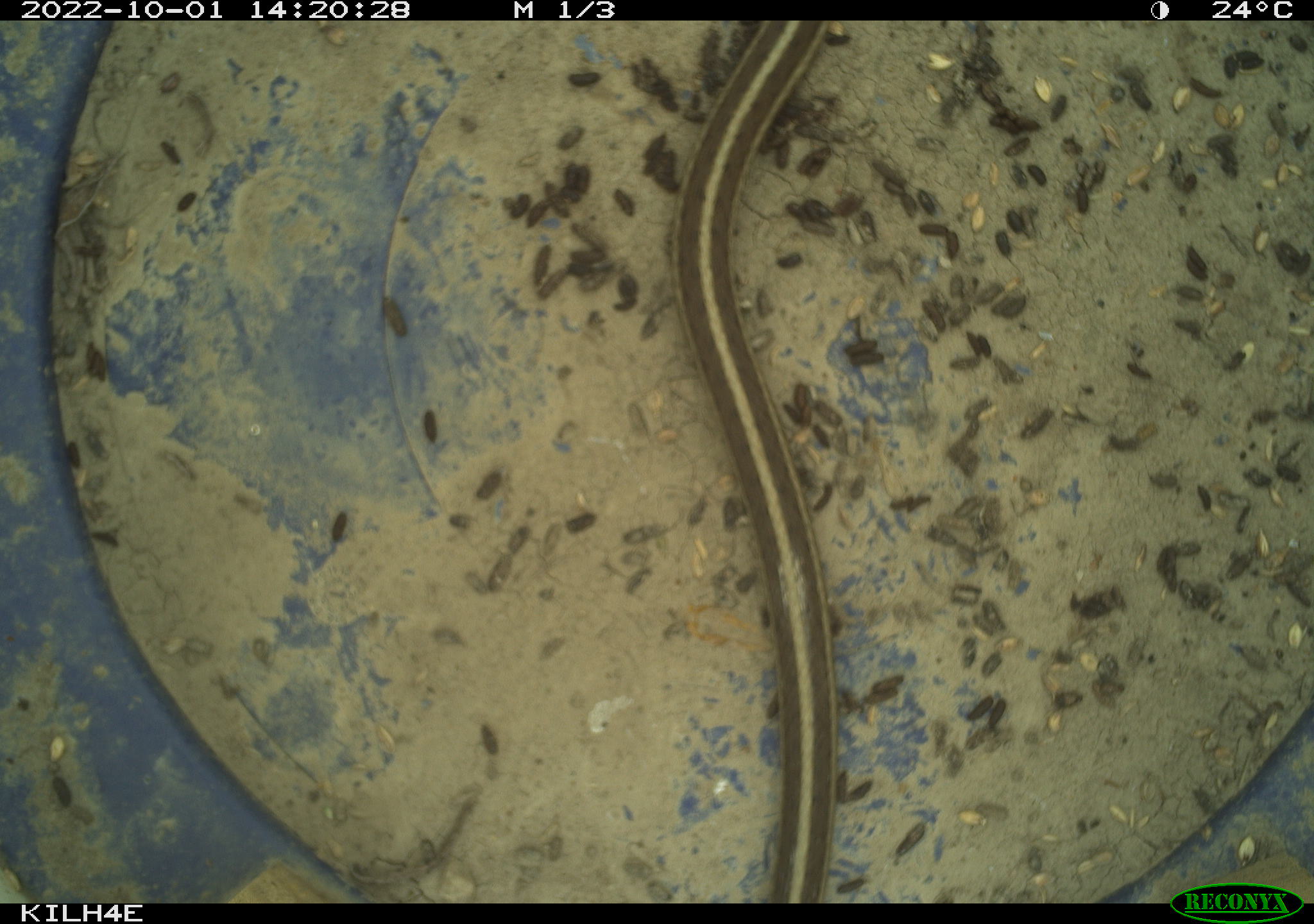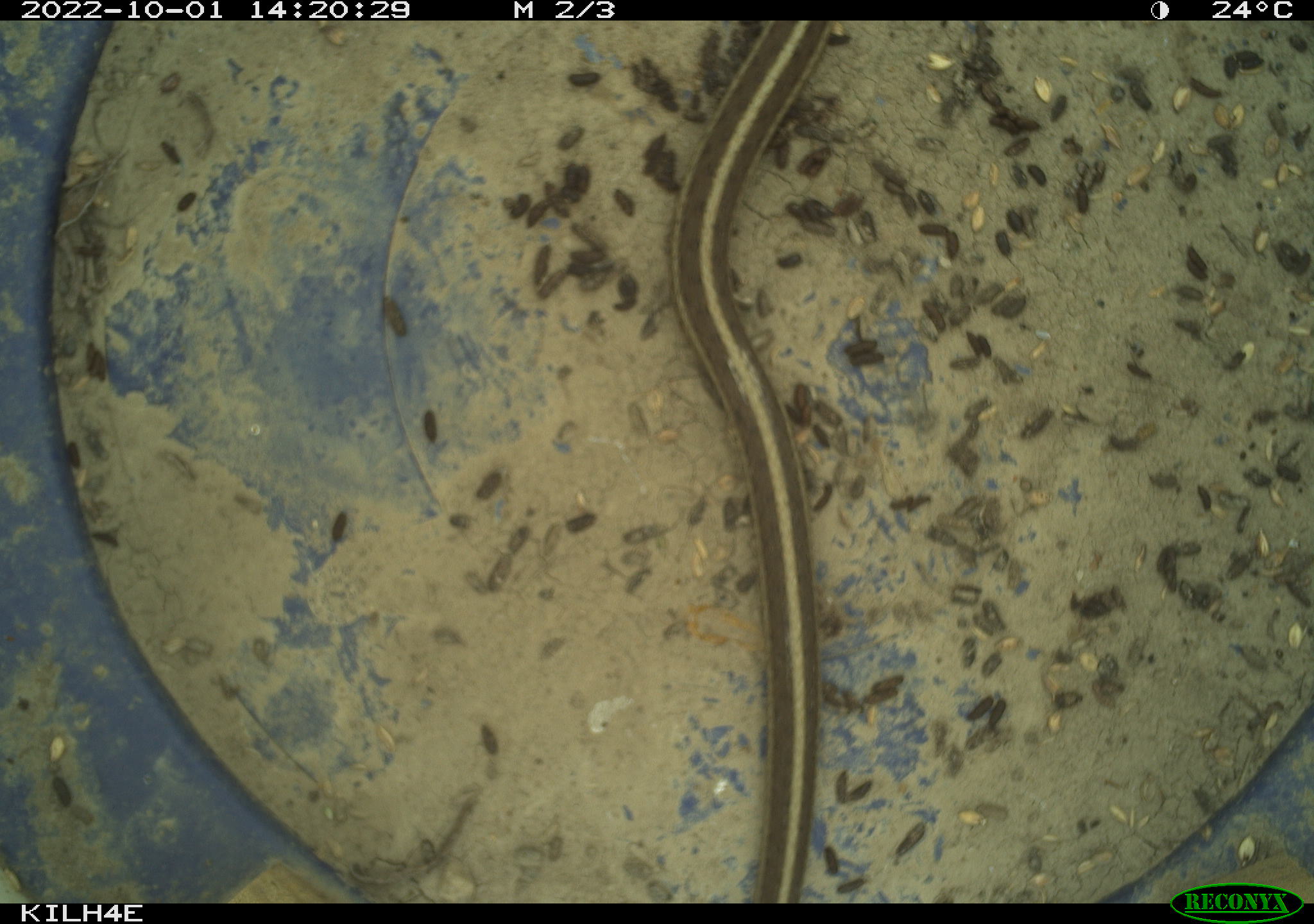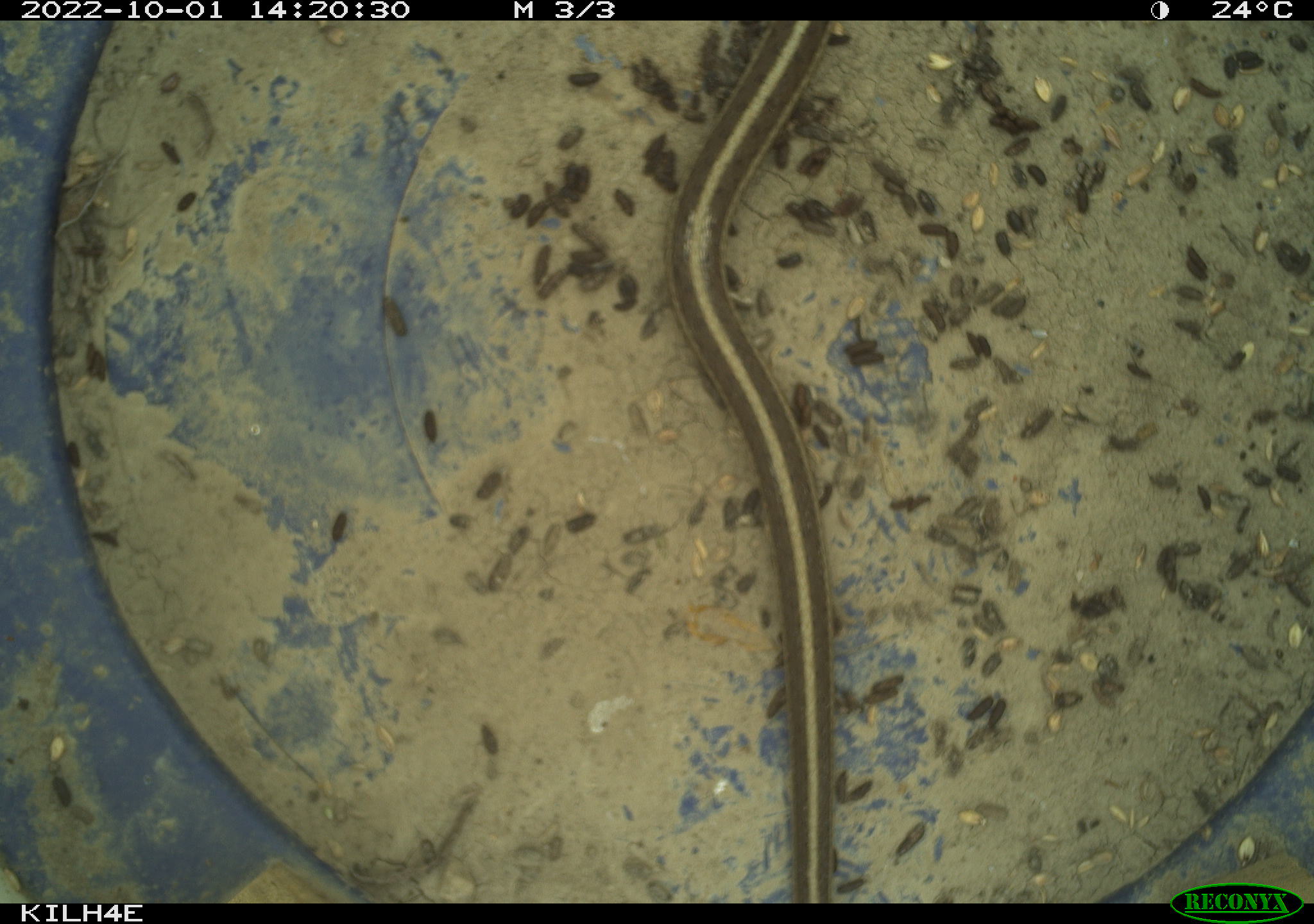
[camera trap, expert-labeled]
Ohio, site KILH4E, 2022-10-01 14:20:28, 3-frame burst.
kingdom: Animalia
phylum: Chordata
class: Reptilia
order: Squamata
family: Colubridae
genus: Thamnophis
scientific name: Thamnophis sirtalis sirtalis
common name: eastern gartersnake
Eastern gartersnake (Thamnophis sirtalis sirtalis).